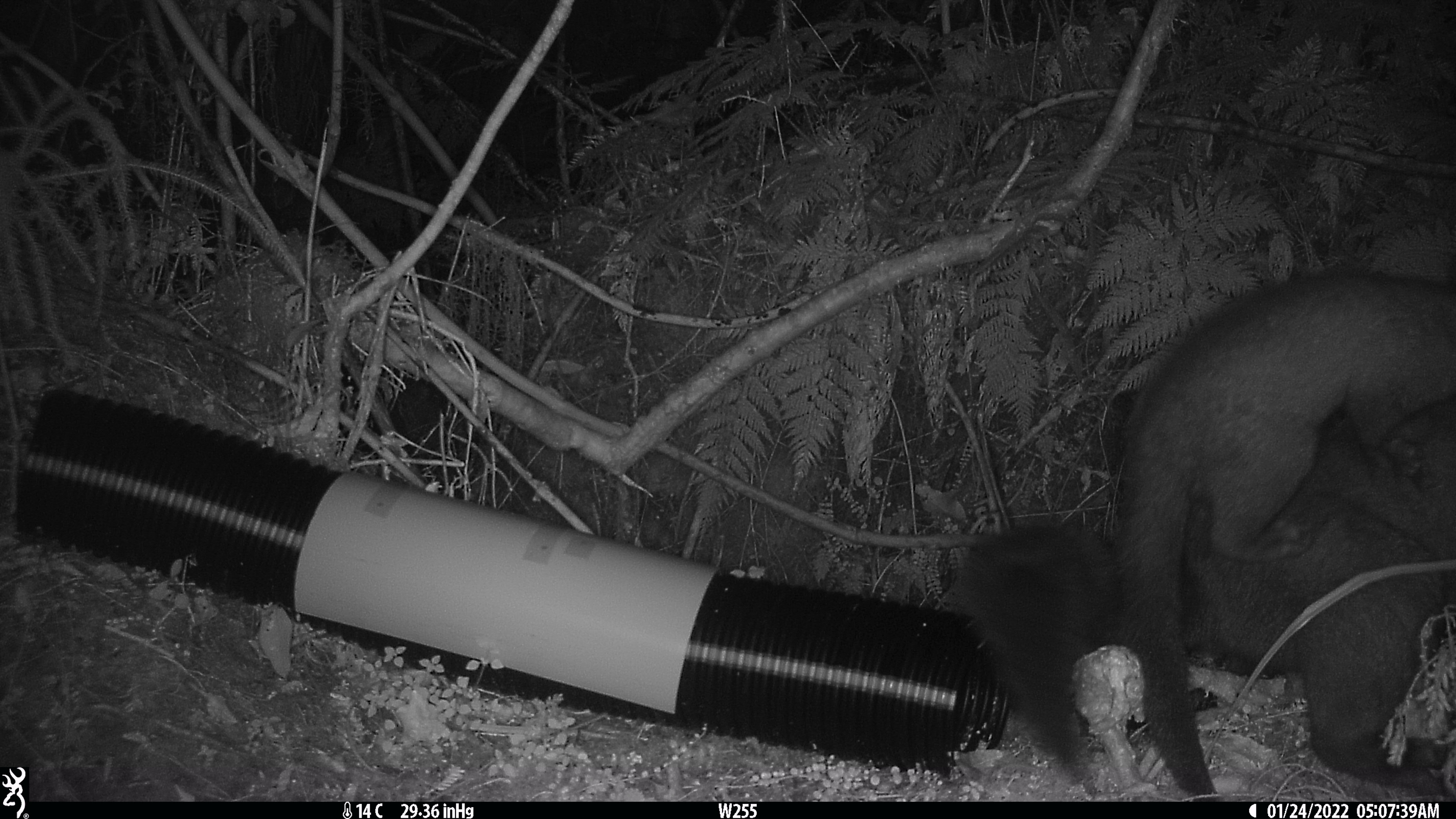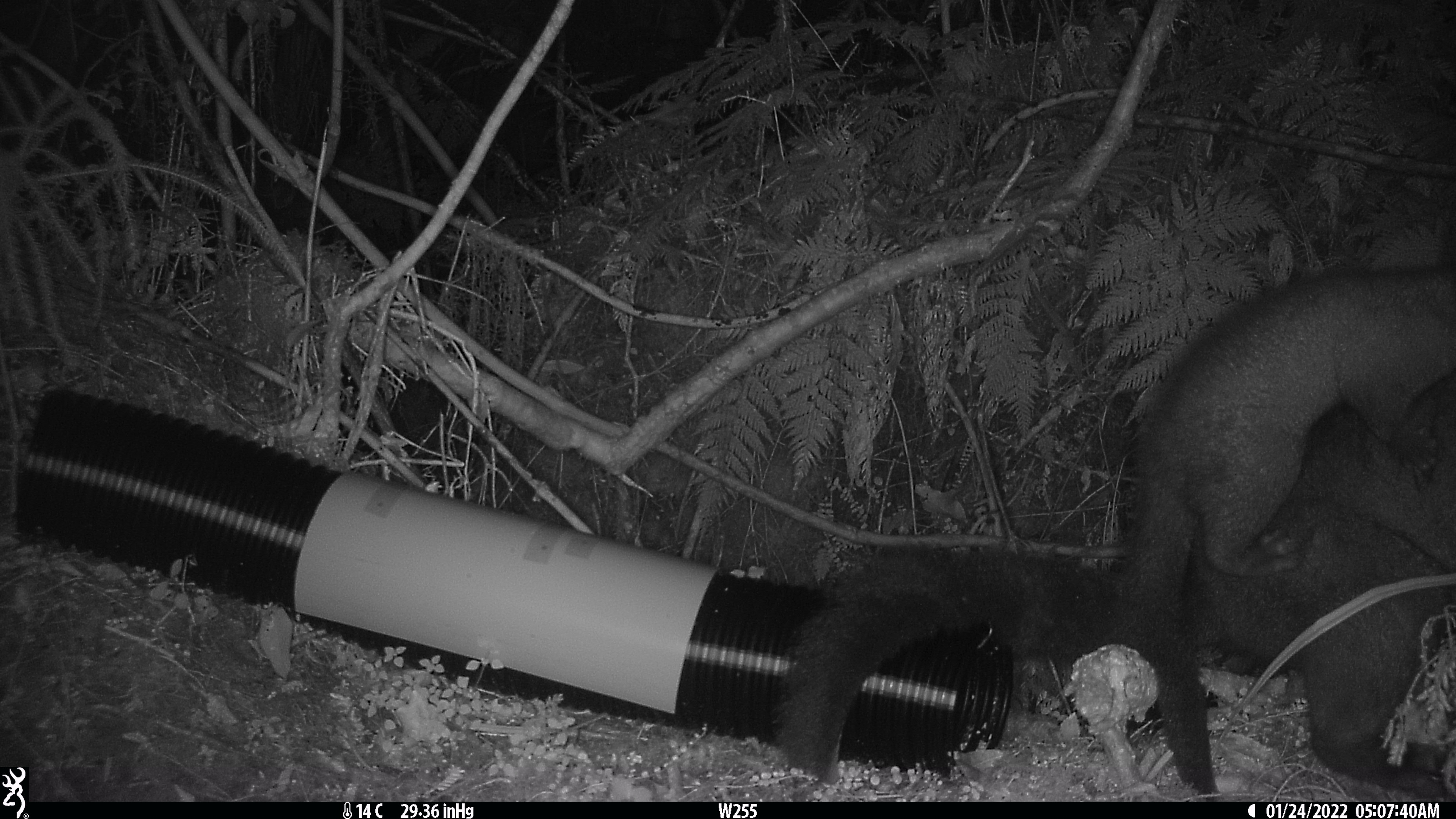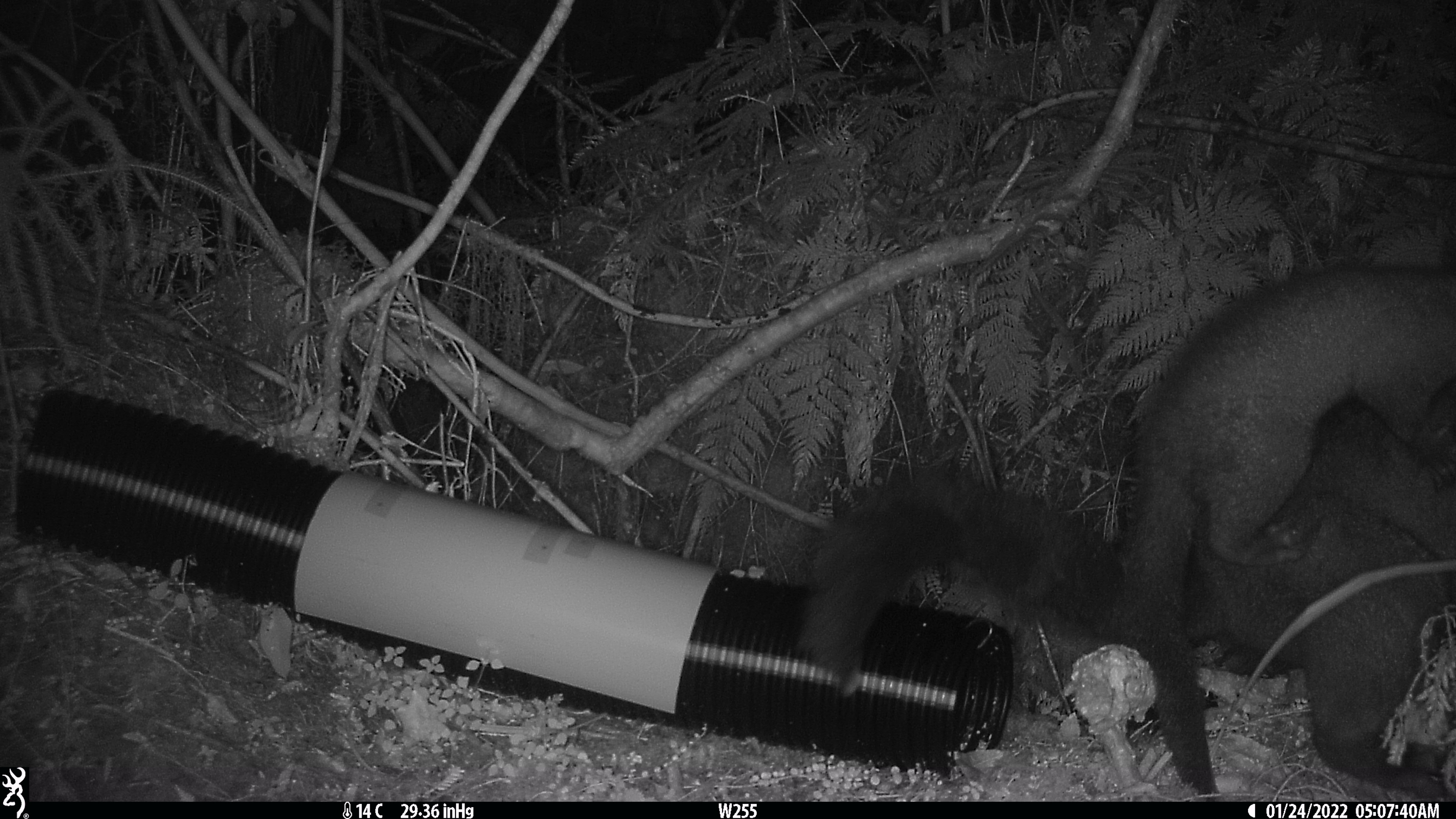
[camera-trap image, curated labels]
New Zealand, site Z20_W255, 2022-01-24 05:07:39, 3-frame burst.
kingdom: Animalia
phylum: Chordata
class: Mammalia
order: Diprotodontia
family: Phalangeridae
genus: Trichosurus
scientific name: Trichosurus vulpecula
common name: common brushtail possum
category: possum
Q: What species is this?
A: Possum (common brushtail possum) (Trichosurus vulpecula).